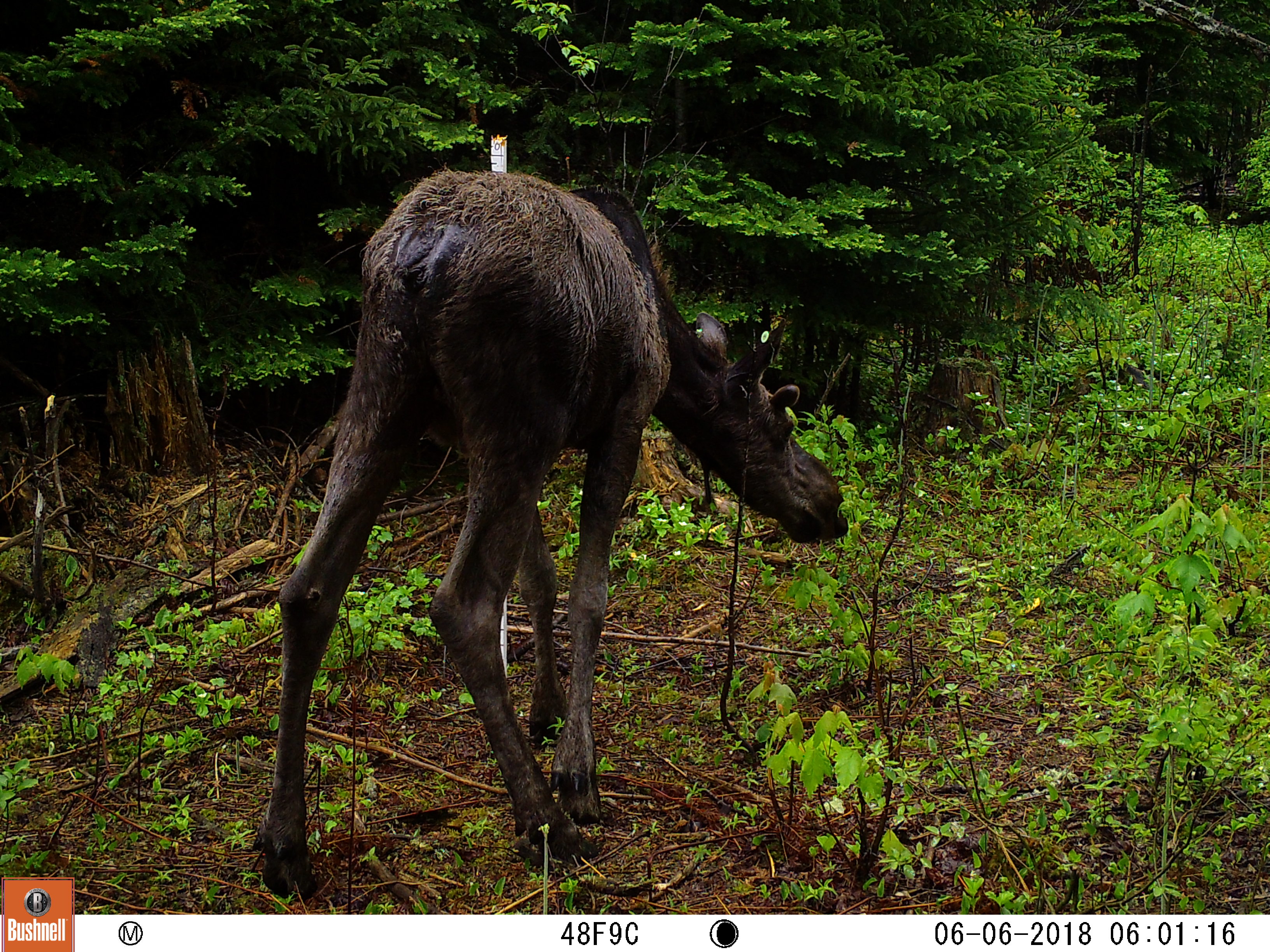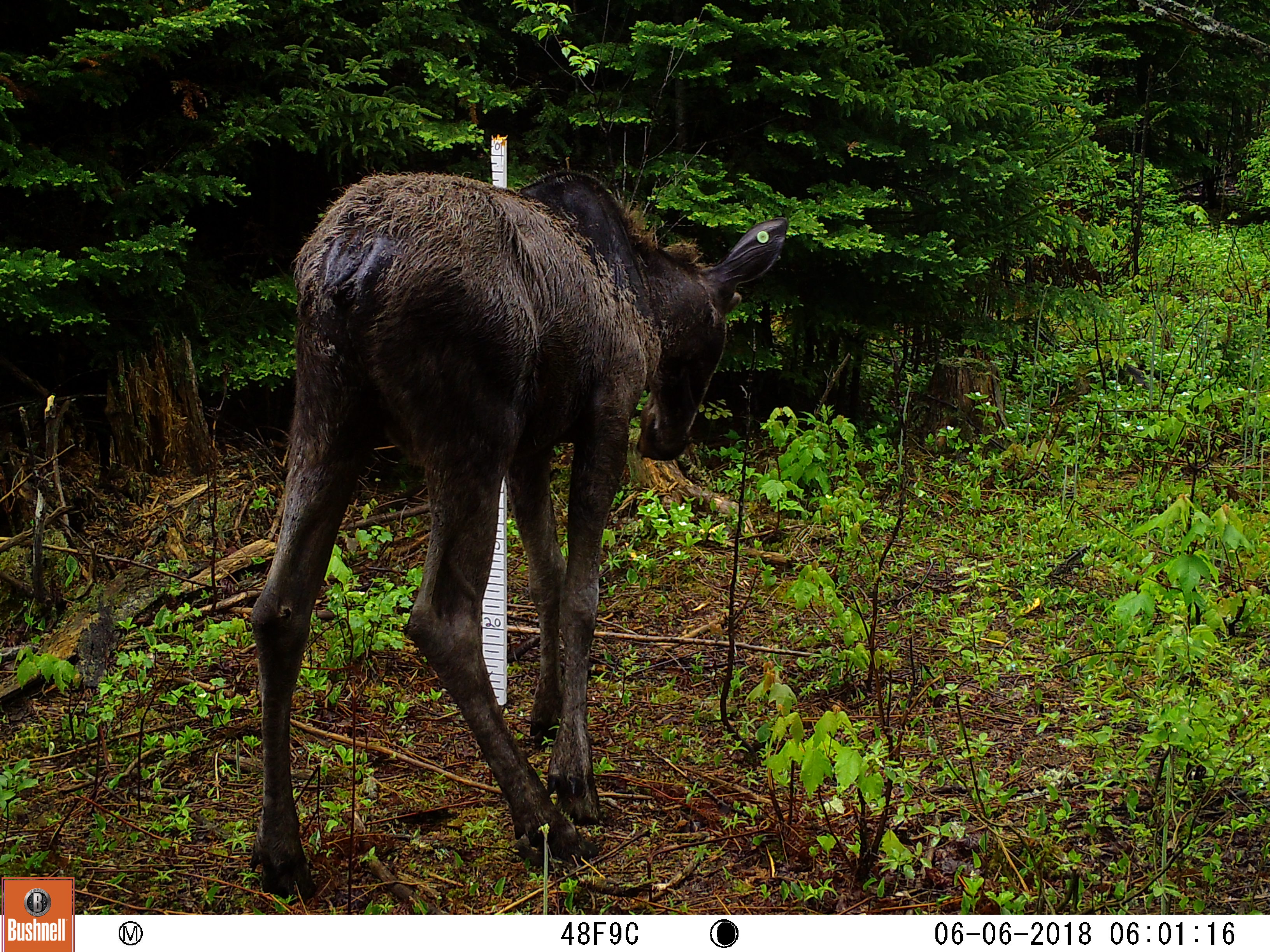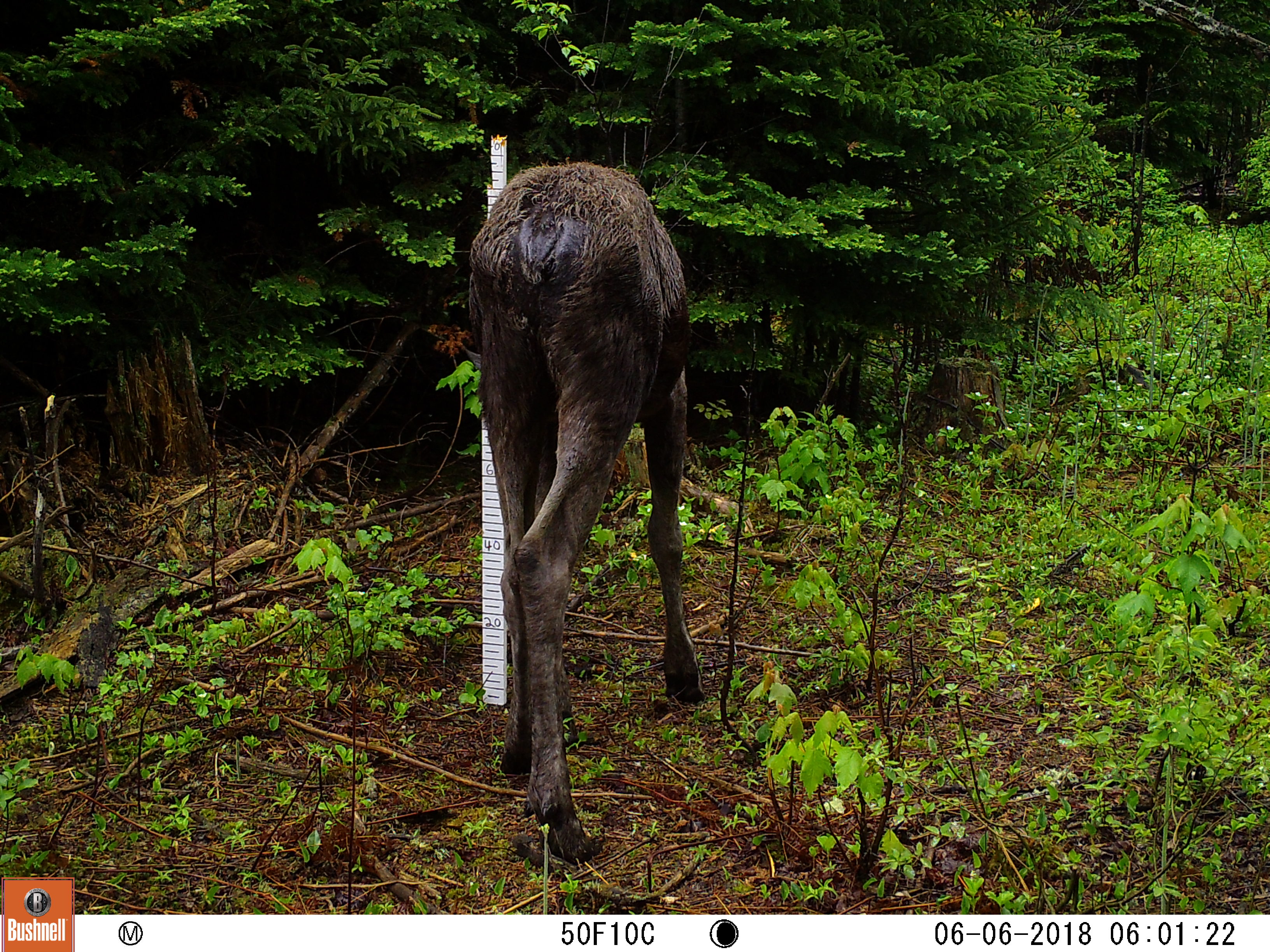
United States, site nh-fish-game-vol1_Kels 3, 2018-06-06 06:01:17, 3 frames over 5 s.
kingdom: Animalia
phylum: Chordata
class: Mammalia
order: Artiodactyla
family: Cervidae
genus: Alces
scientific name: Alces alces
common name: moose